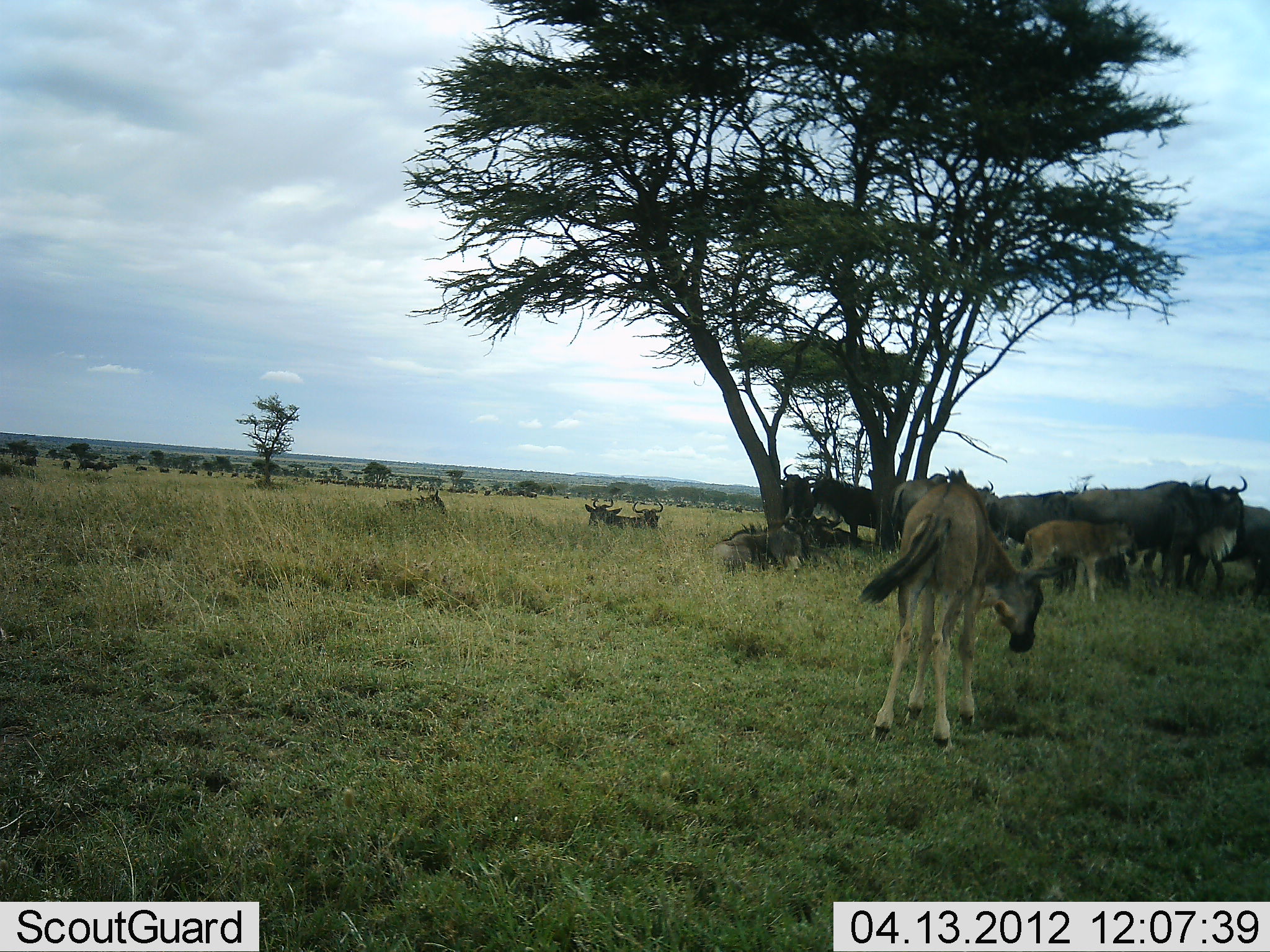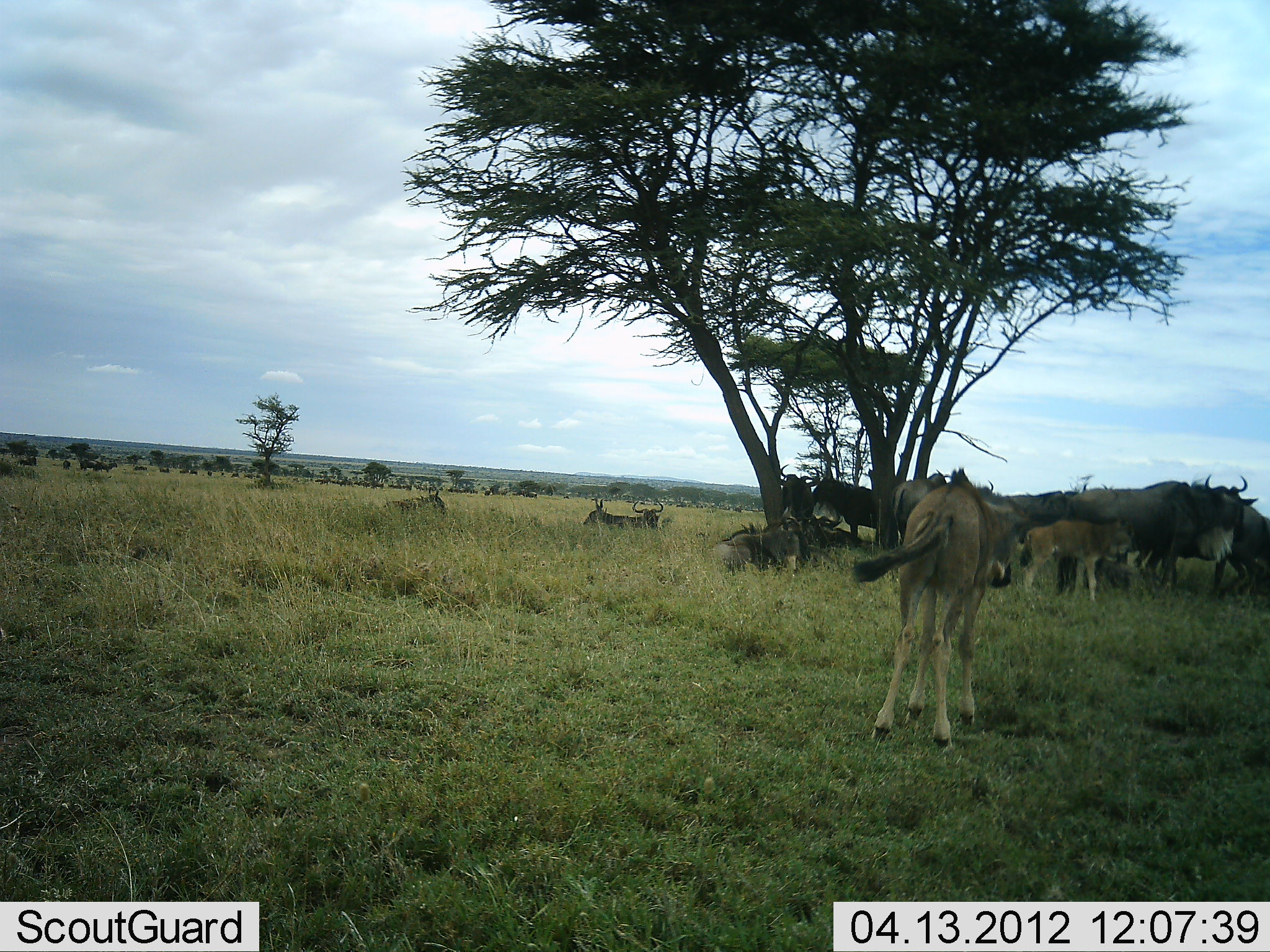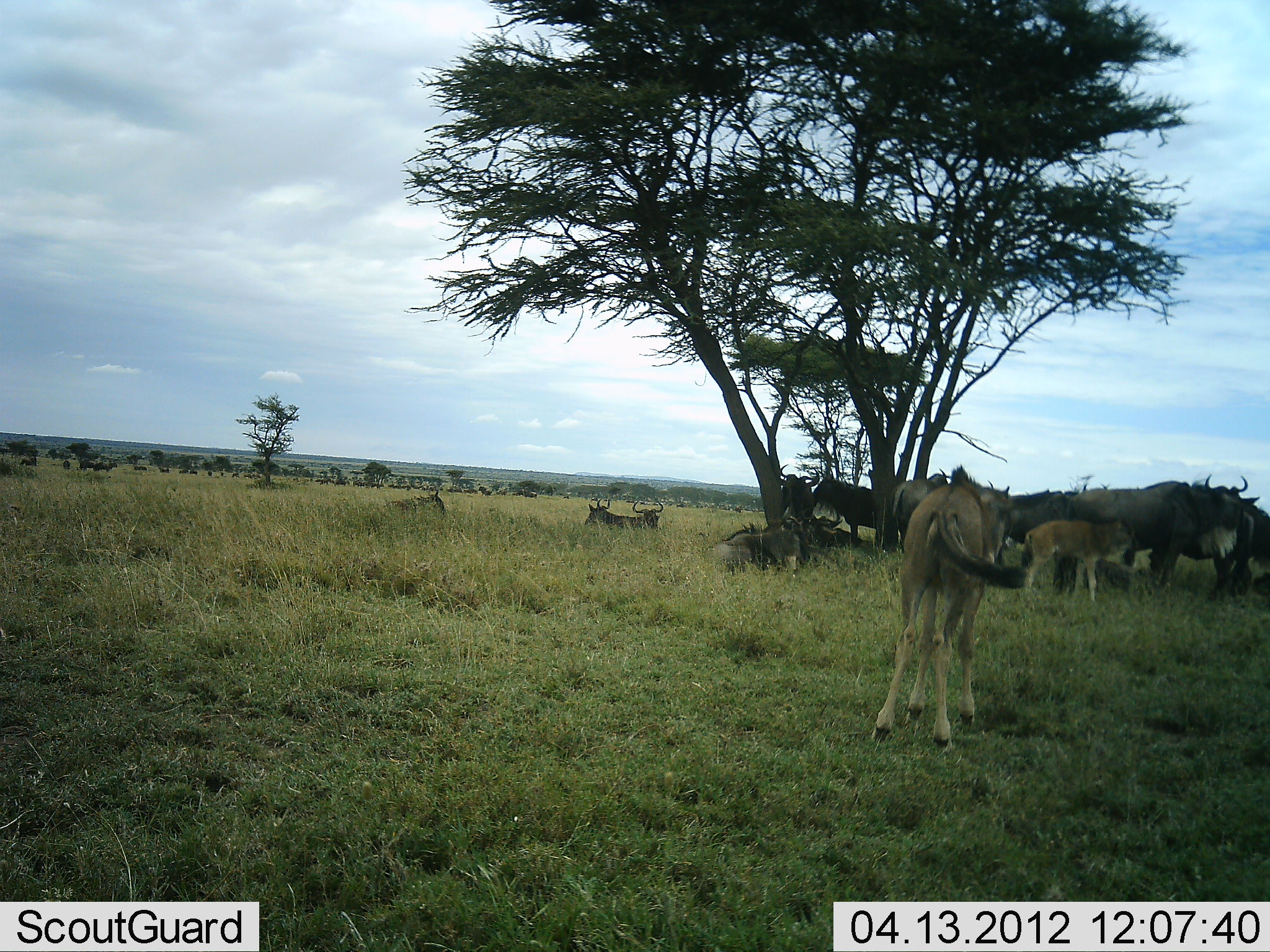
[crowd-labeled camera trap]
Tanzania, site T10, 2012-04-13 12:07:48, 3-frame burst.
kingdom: Animalia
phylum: Chordata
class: Mammalia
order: Artiodactyla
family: Bovidae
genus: Connochaetes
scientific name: Connochaetes taurinus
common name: blue wildebeest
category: wildebeest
Wildebeest (blue wildebeest) (Connochaetes taurinus), count 11-50. Behavior (volunteer vote fractions): standing 76%, resting 92%, moving 28%, interacting 16%. Young present (vote fraction): 80%. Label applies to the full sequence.